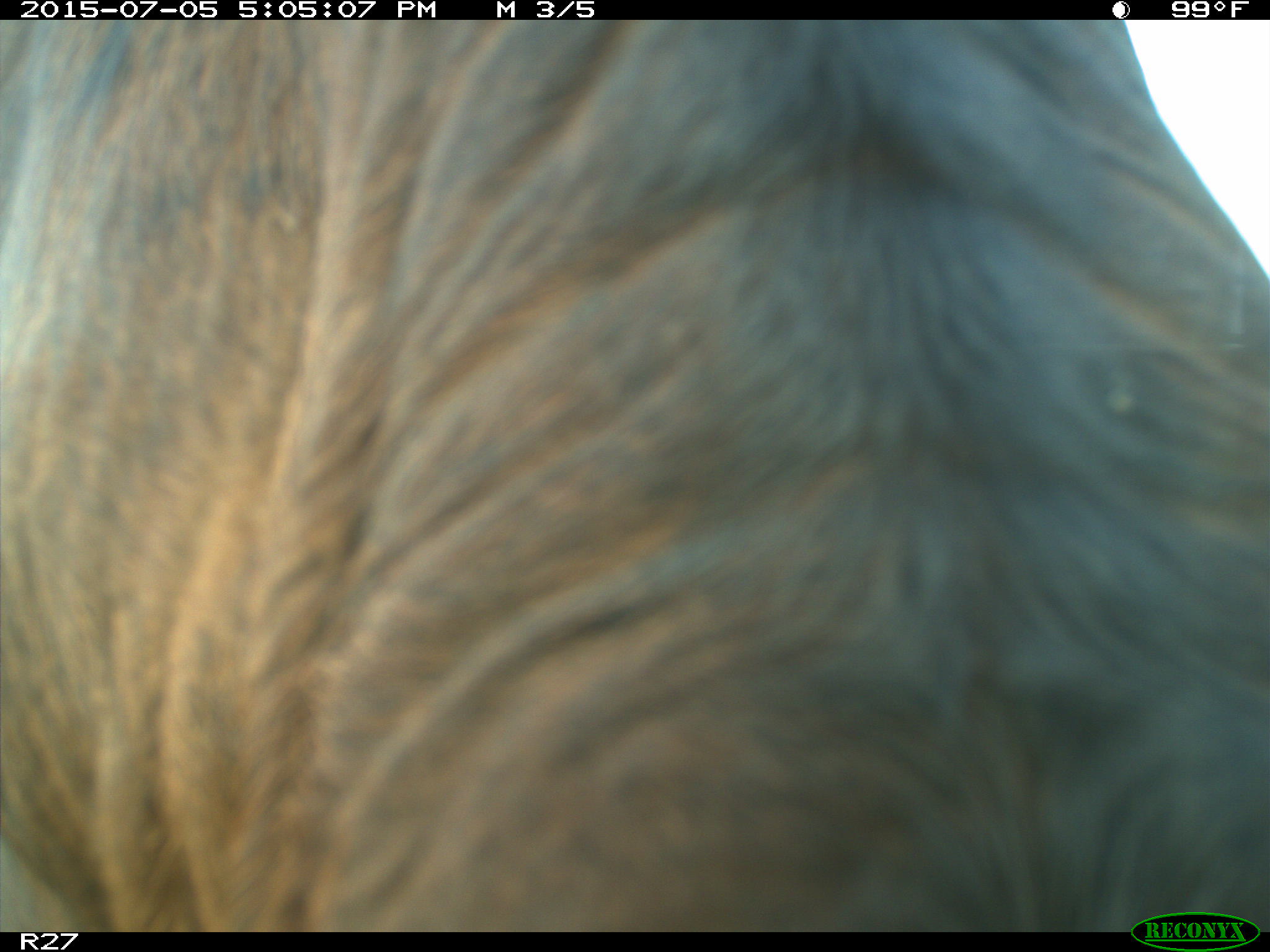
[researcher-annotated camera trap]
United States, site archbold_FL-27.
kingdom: Animalia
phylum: Chordata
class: Mammalia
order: Artiodactyla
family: Bovidae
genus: Bos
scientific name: Bos taurus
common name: domestic cow